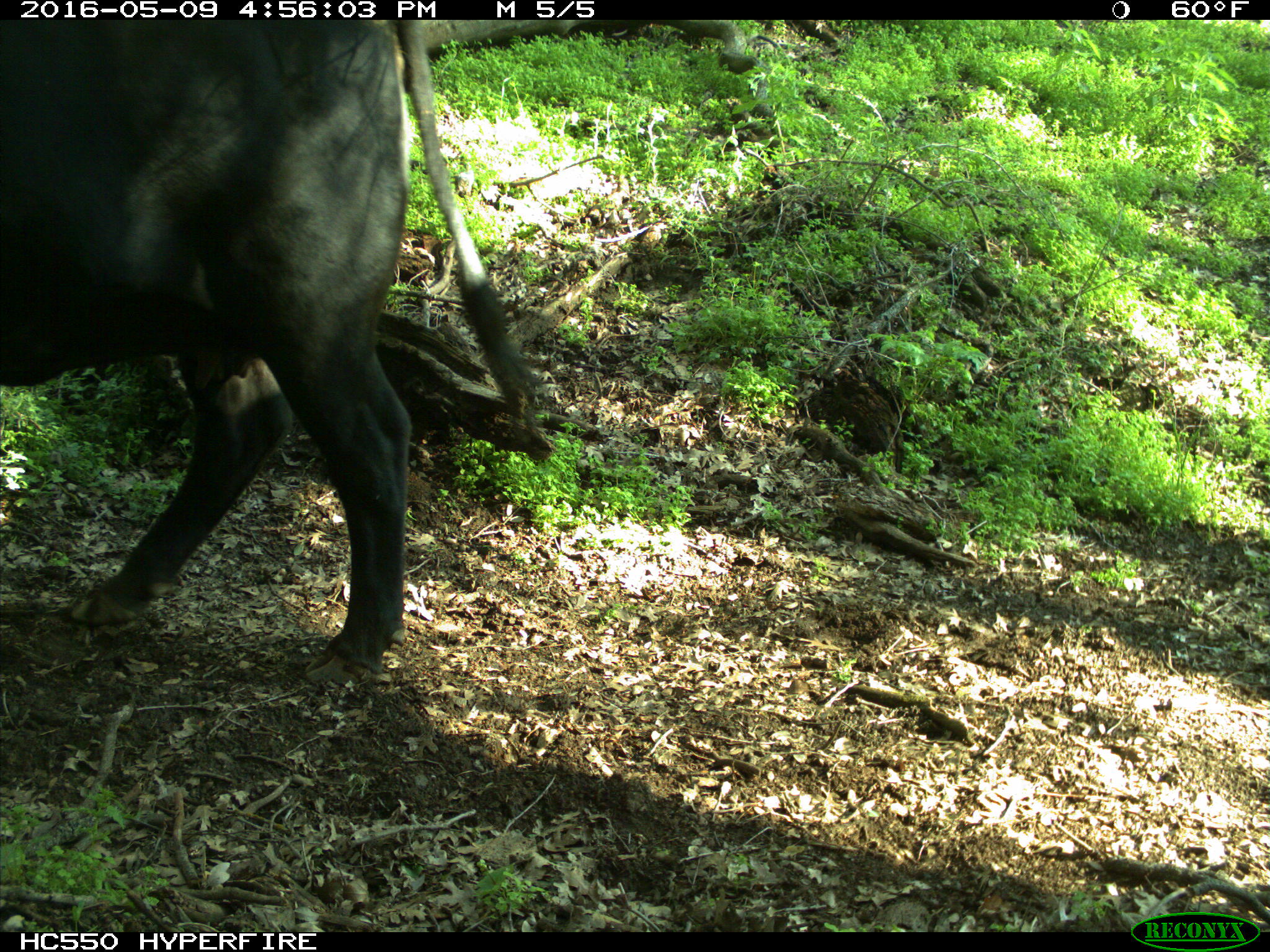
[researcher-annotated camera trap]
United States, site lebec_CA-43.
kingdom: Animalia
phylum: Chordata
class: Mammalia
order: Artiodactyla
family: Bovidae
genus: Bos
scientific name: Bos taurus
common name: domestic cow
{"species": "Bos taurus (domestic cow)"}